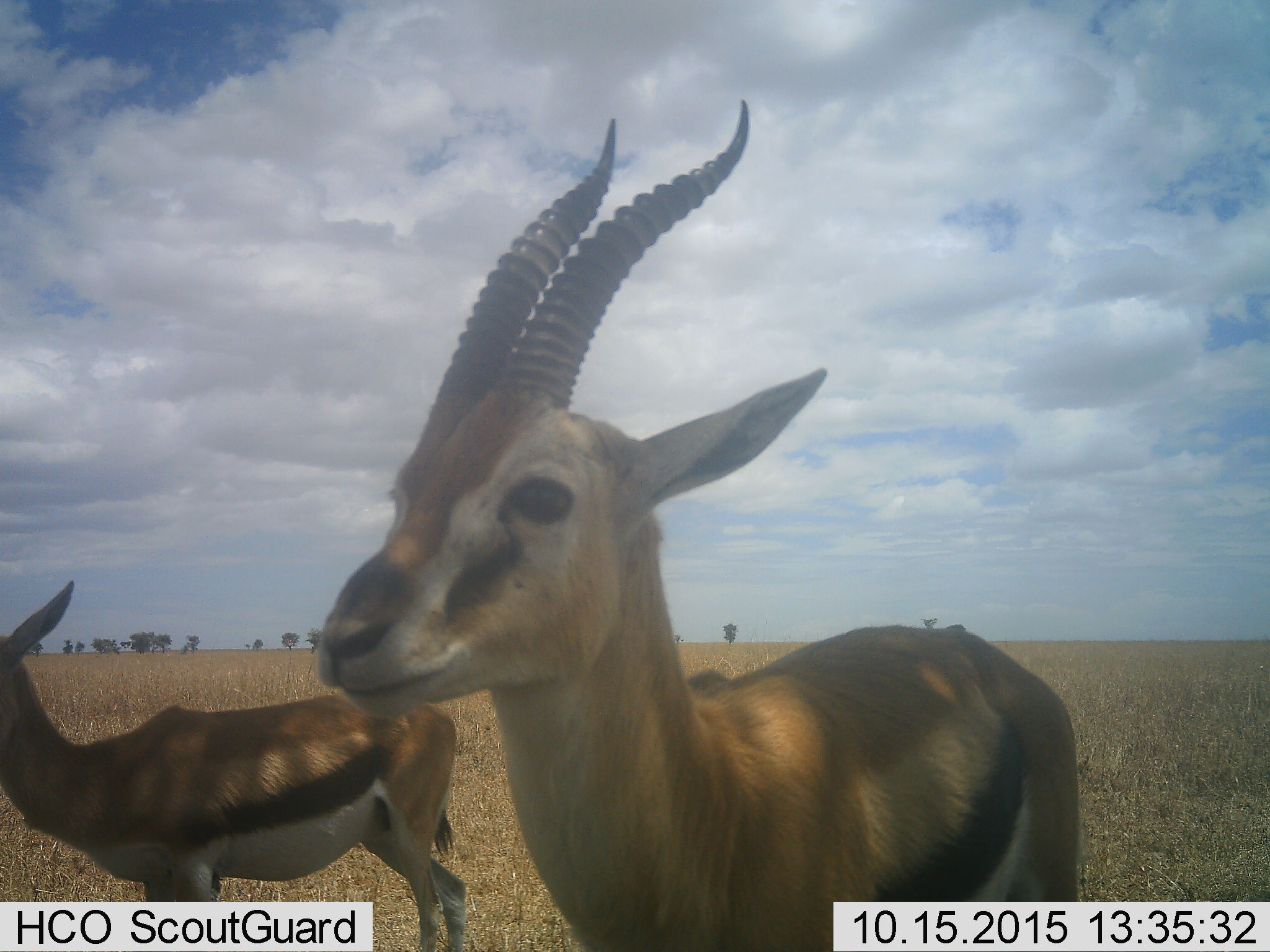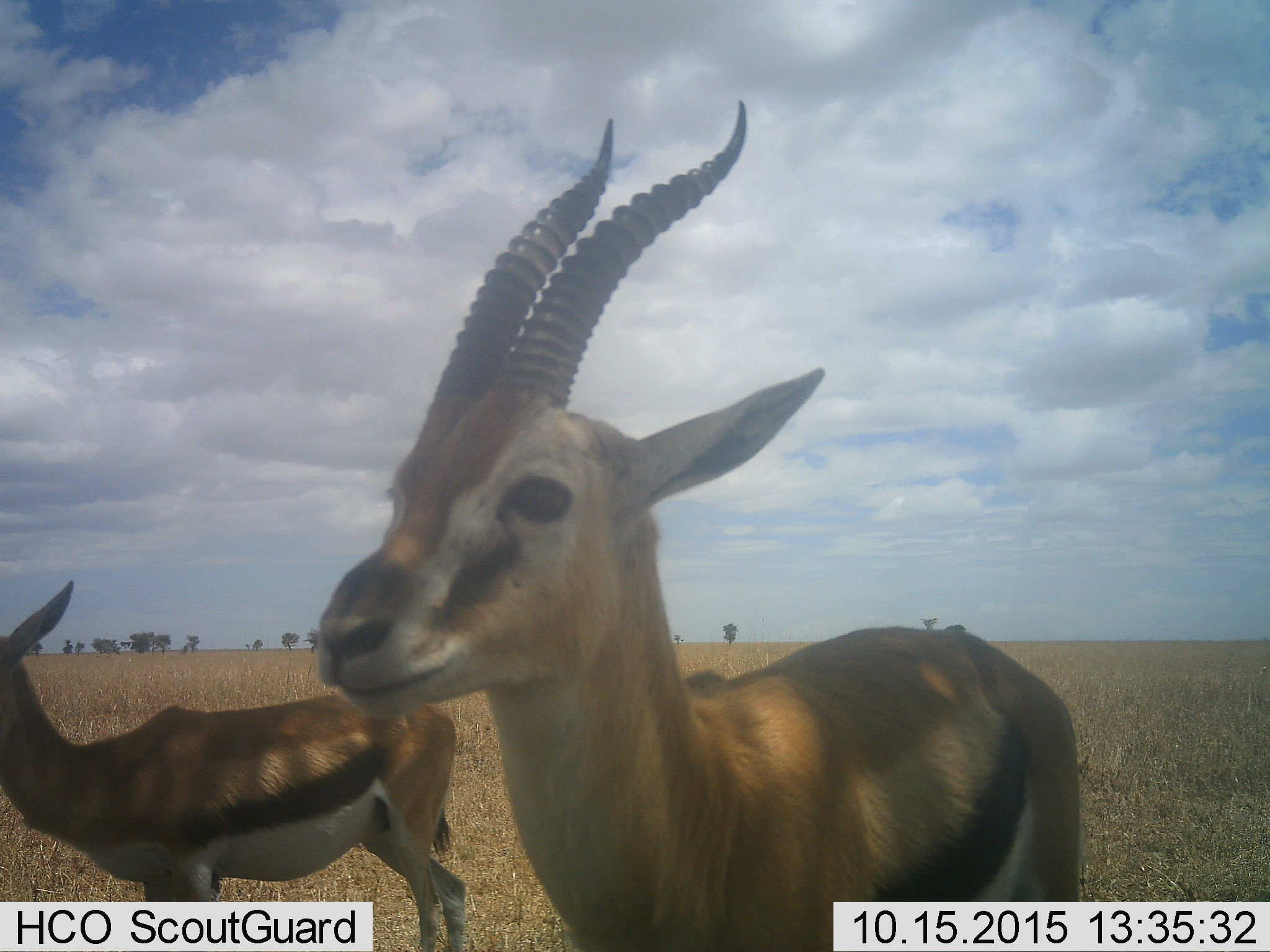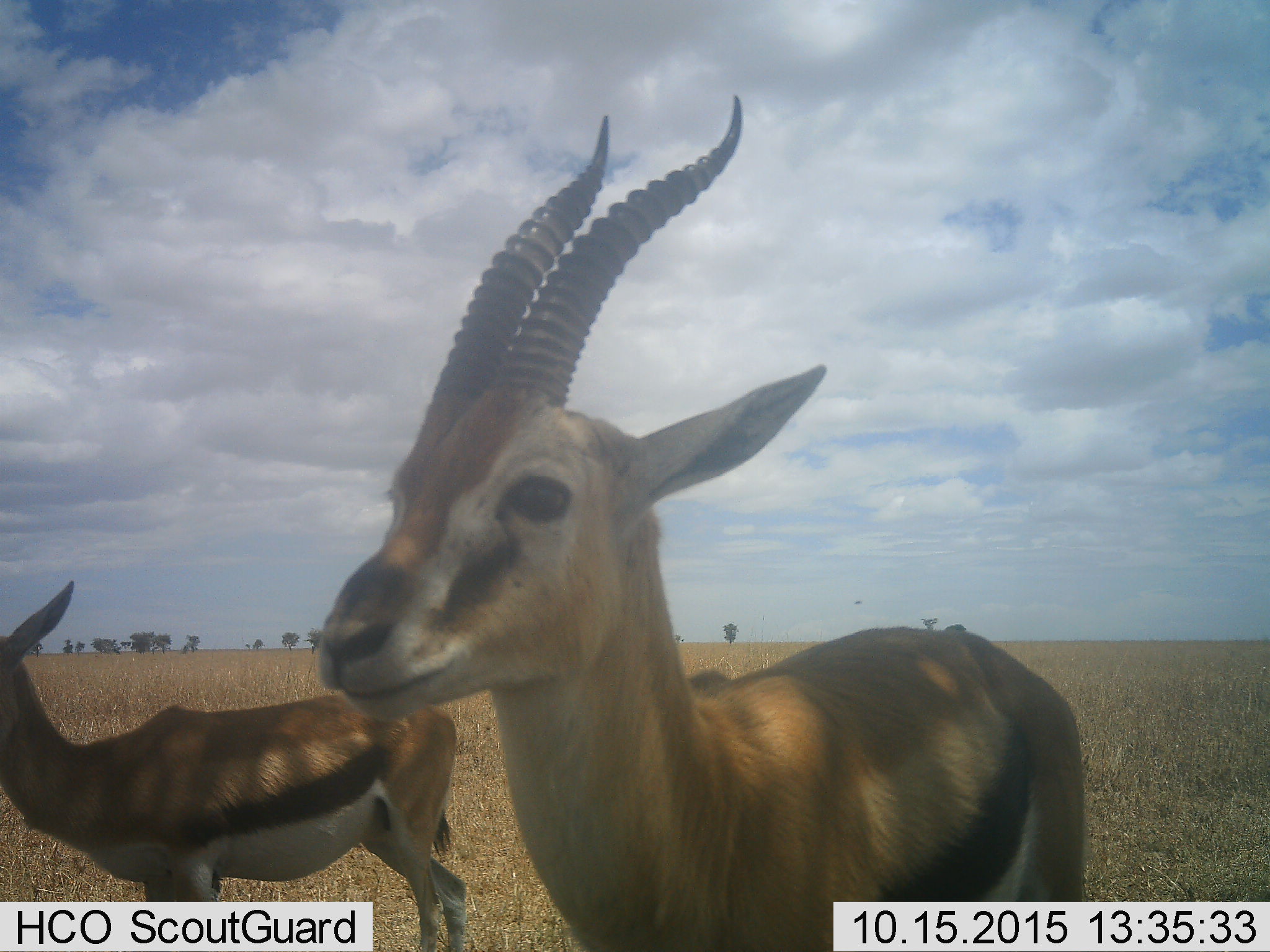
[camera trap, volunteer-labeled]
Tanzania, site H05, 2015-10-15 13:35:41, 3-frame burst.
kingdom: Animalia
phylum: Chordata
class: Mammalia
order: Artiodactyla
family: Bovidae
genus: Eudorcas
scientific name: Eudorcas thomsonii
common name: thomson's gazelle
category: gazellethomsons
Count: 2.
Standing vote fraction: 100%.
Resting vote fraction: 0%.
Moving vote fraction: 0%.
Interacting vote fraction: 0%.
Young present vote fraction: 0%.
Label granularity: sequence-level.